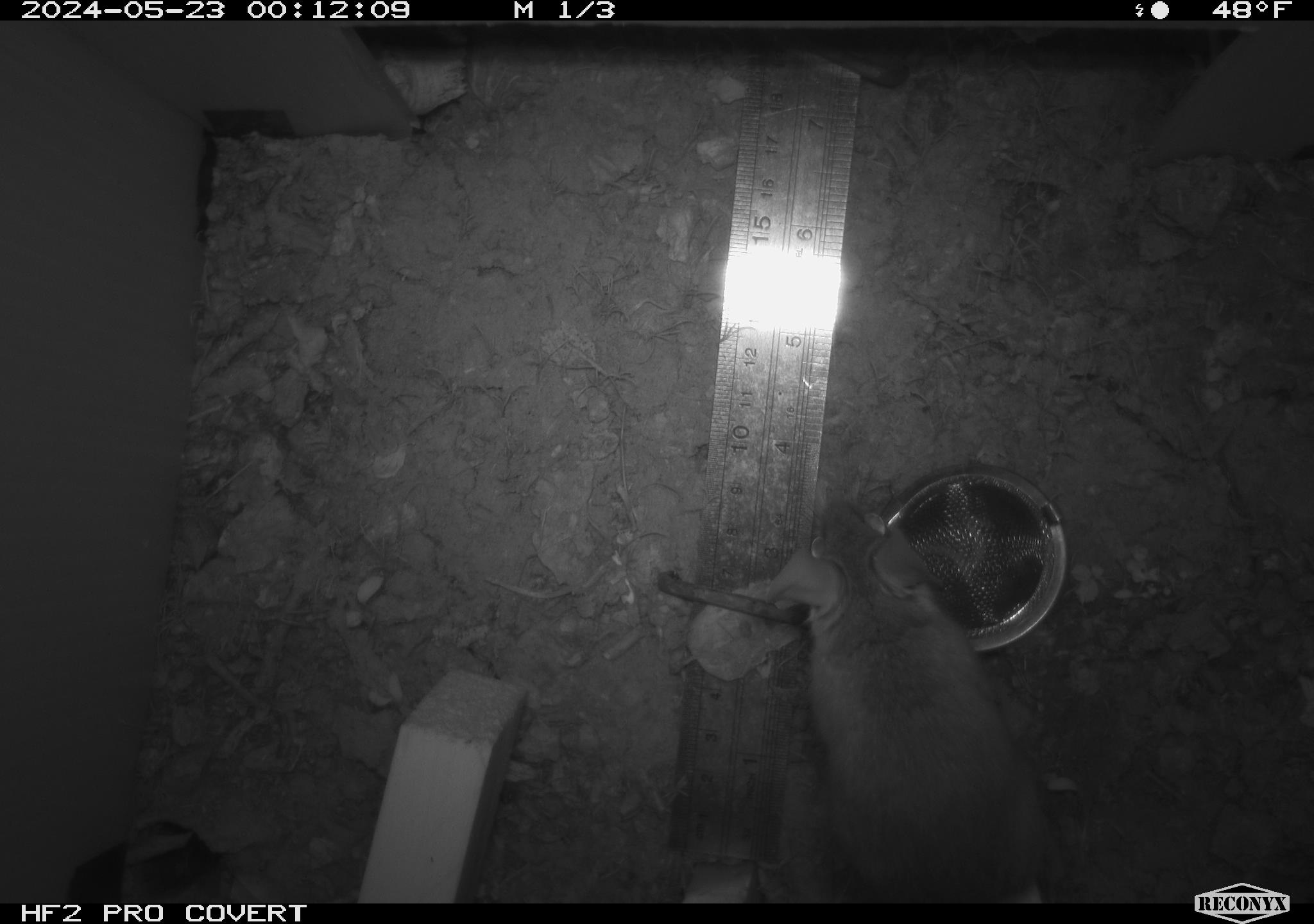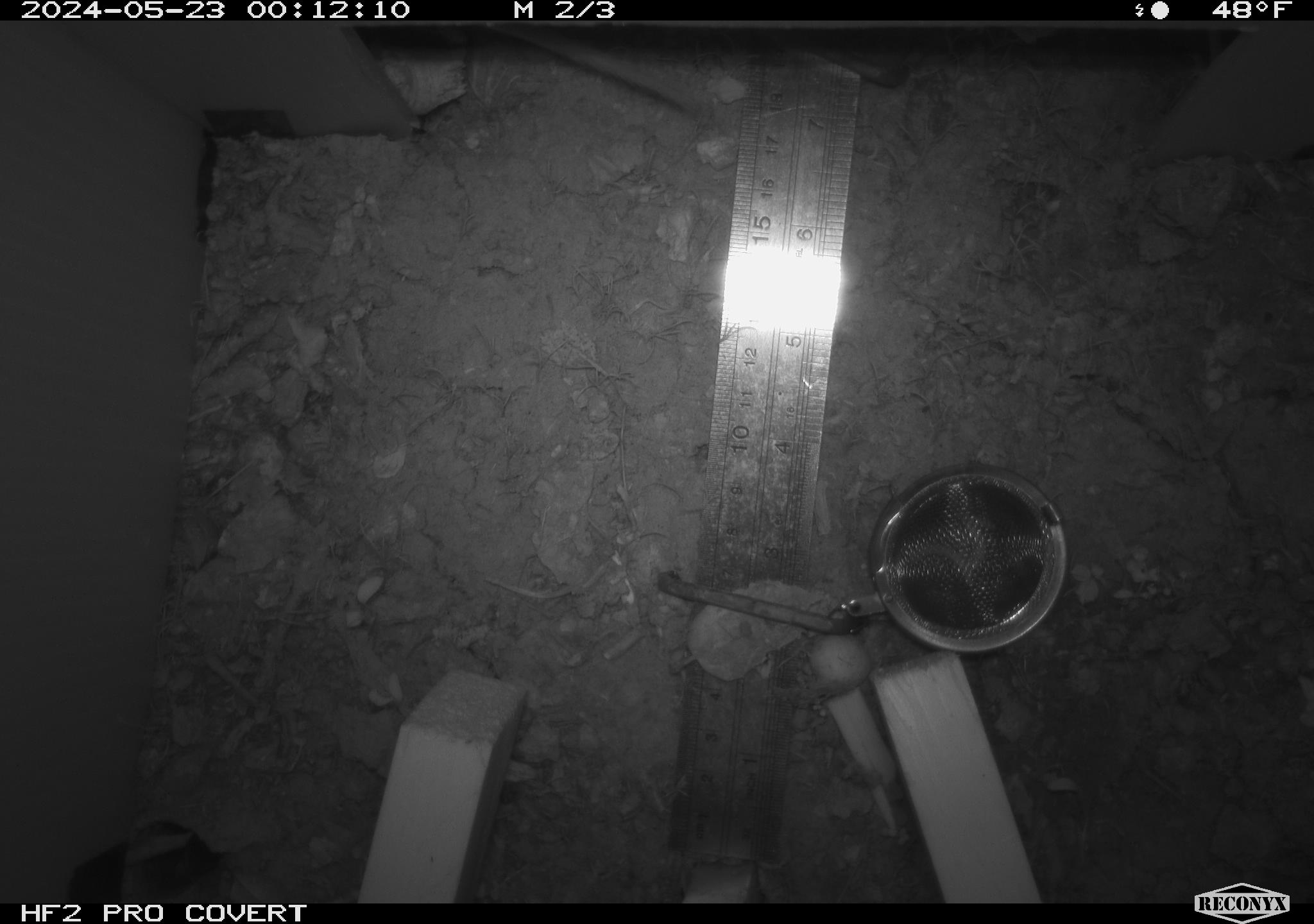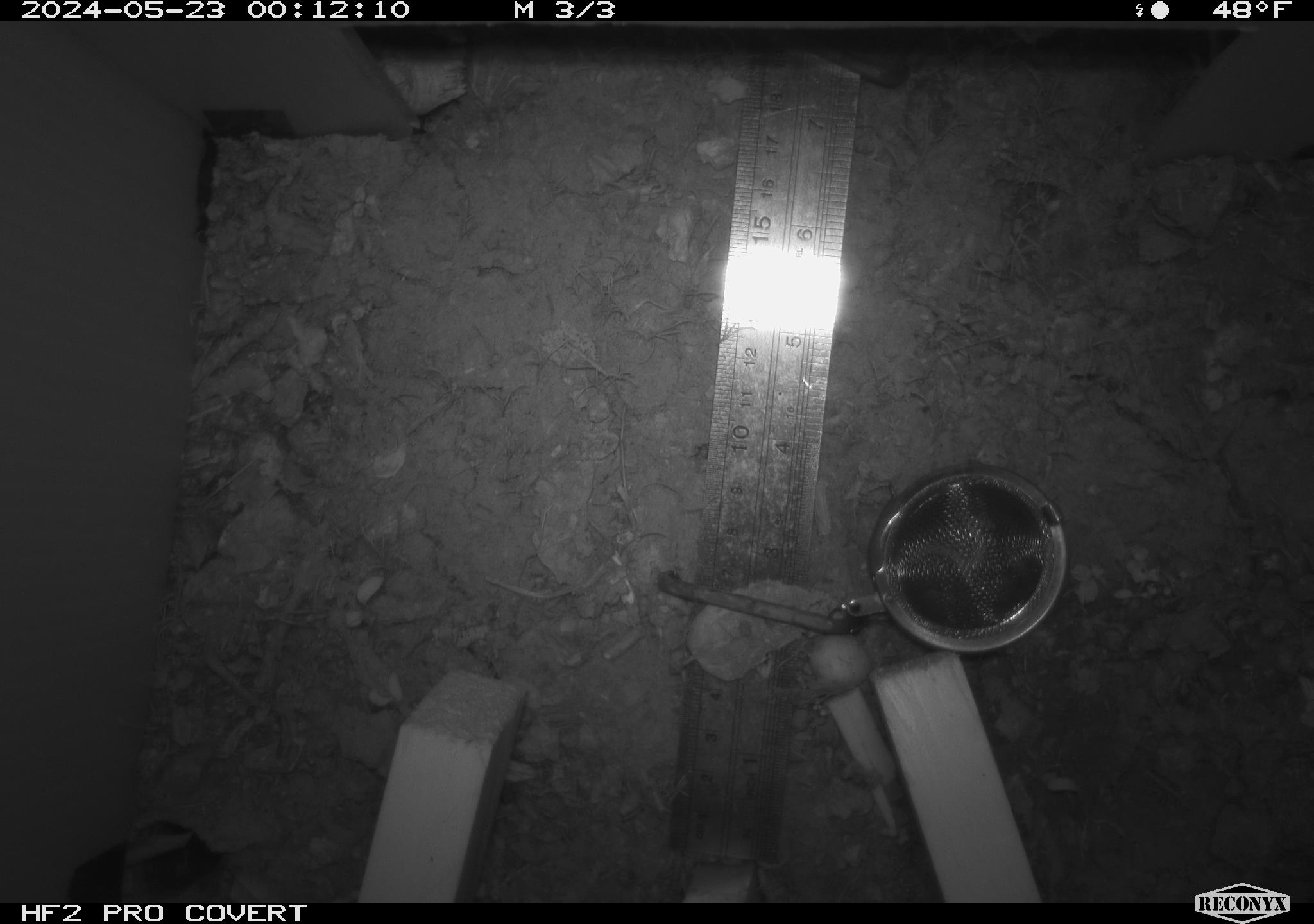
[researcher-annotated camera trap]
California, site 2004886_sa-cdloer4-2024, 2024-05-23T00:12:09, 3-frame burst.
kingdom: Animalia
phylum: Chordata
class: Mammalia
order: Rodentia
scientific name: Rodentia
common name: mouse species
Mouse species (Rodentia).